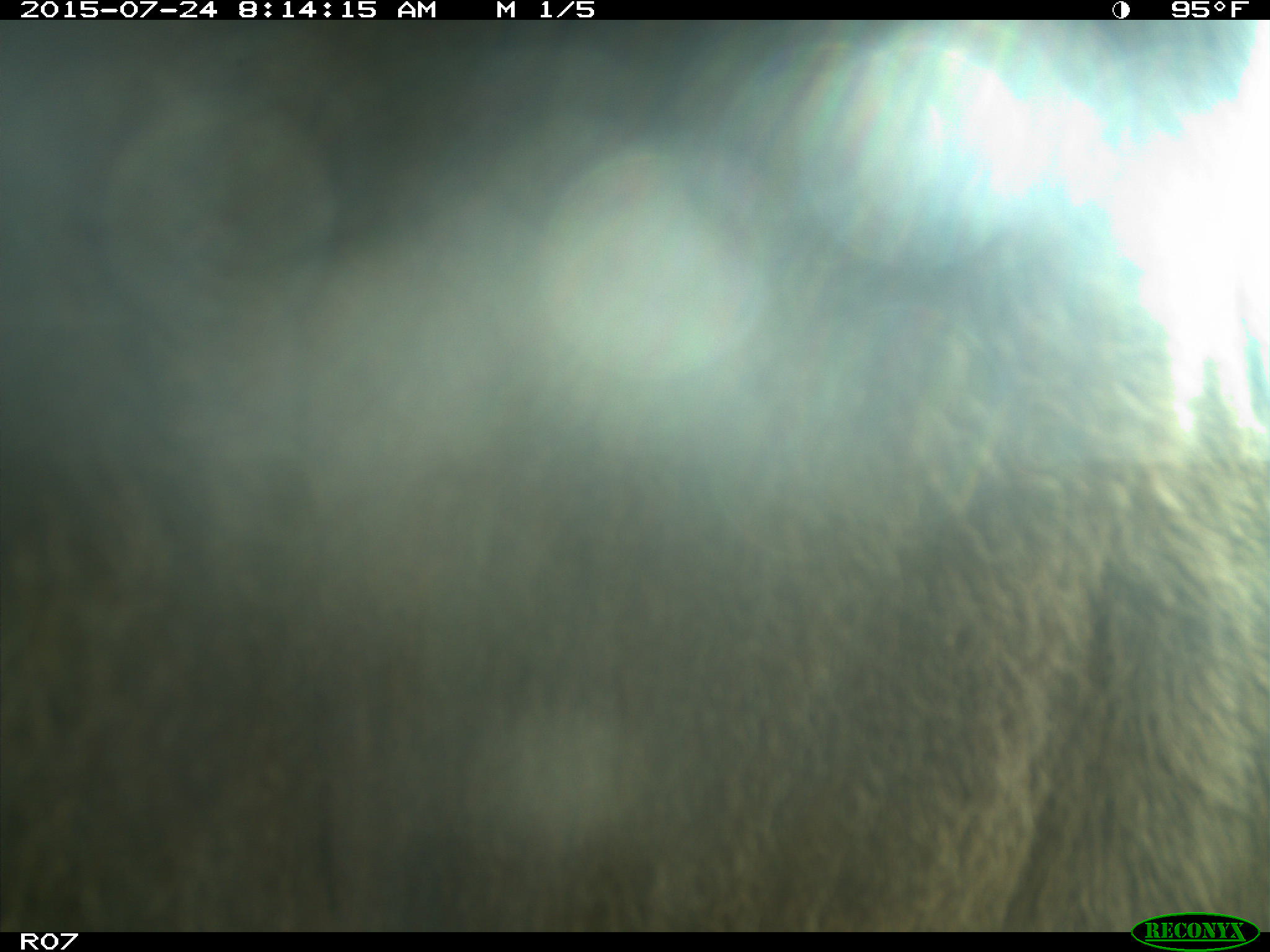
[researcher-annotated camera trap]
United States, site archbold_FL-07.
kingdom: Animalia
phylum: Chordata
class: Mammalia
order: Artiodactyla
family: Bovidae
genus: Bos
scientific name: Bos taurus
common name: domestic cow